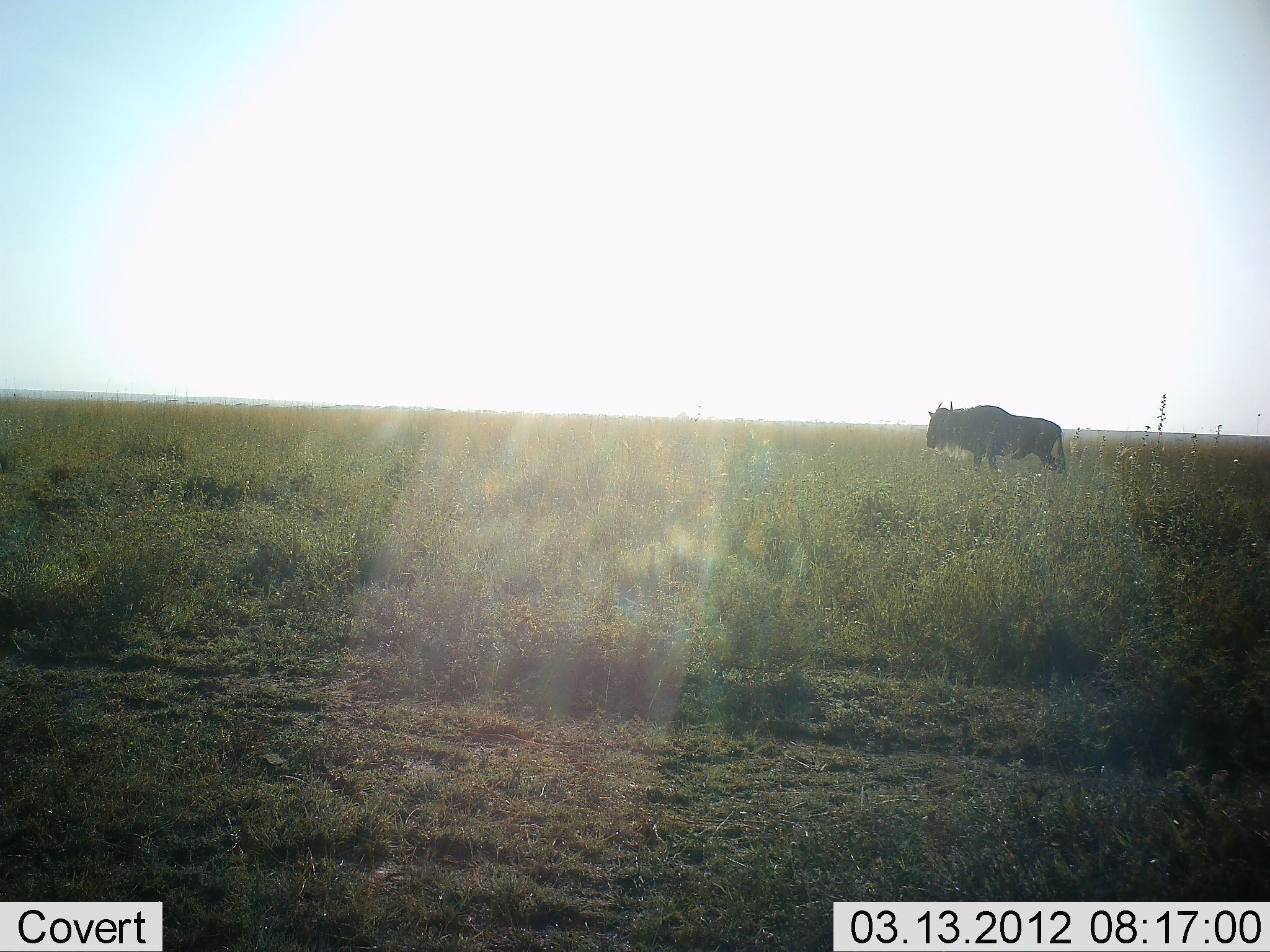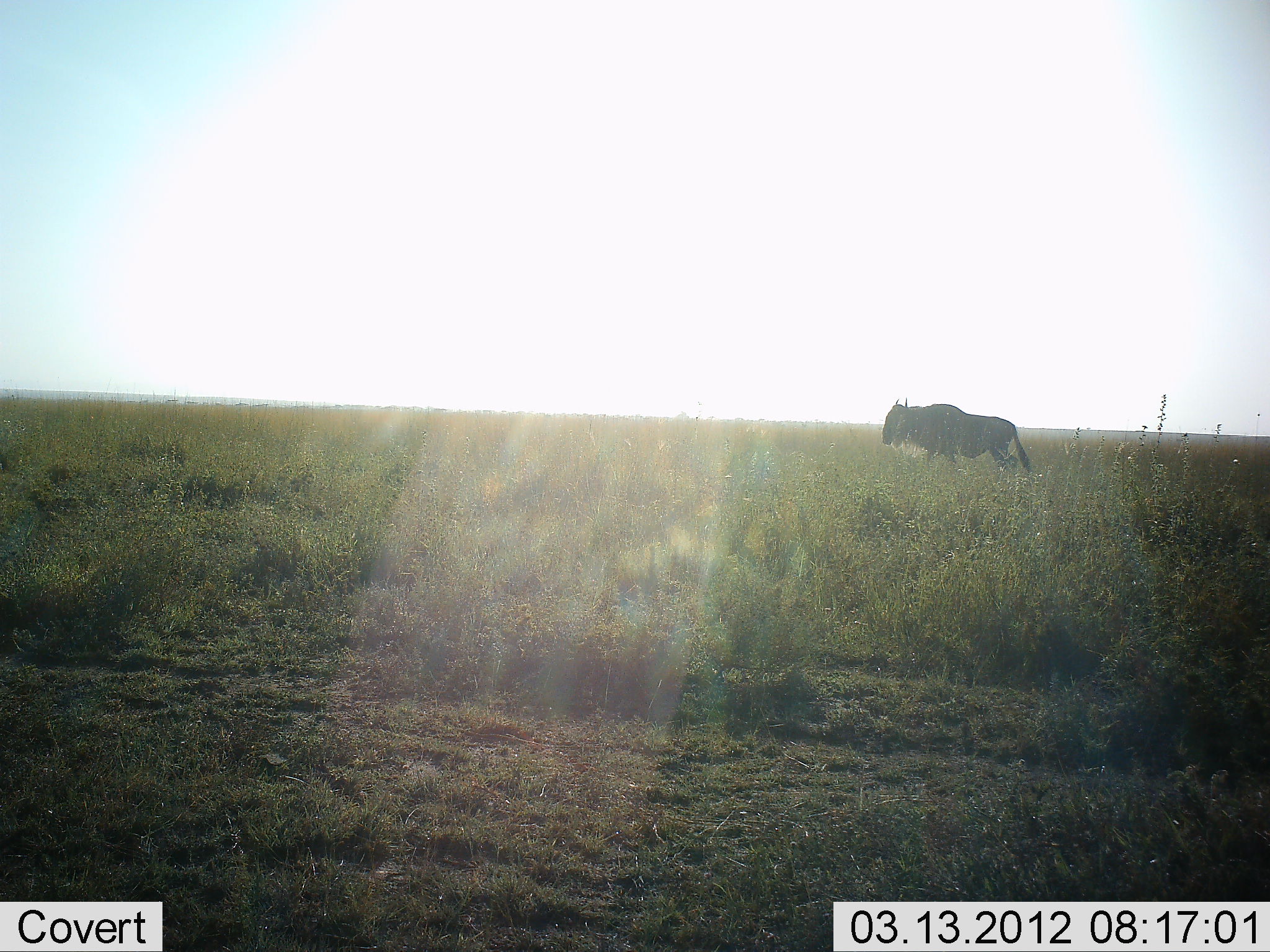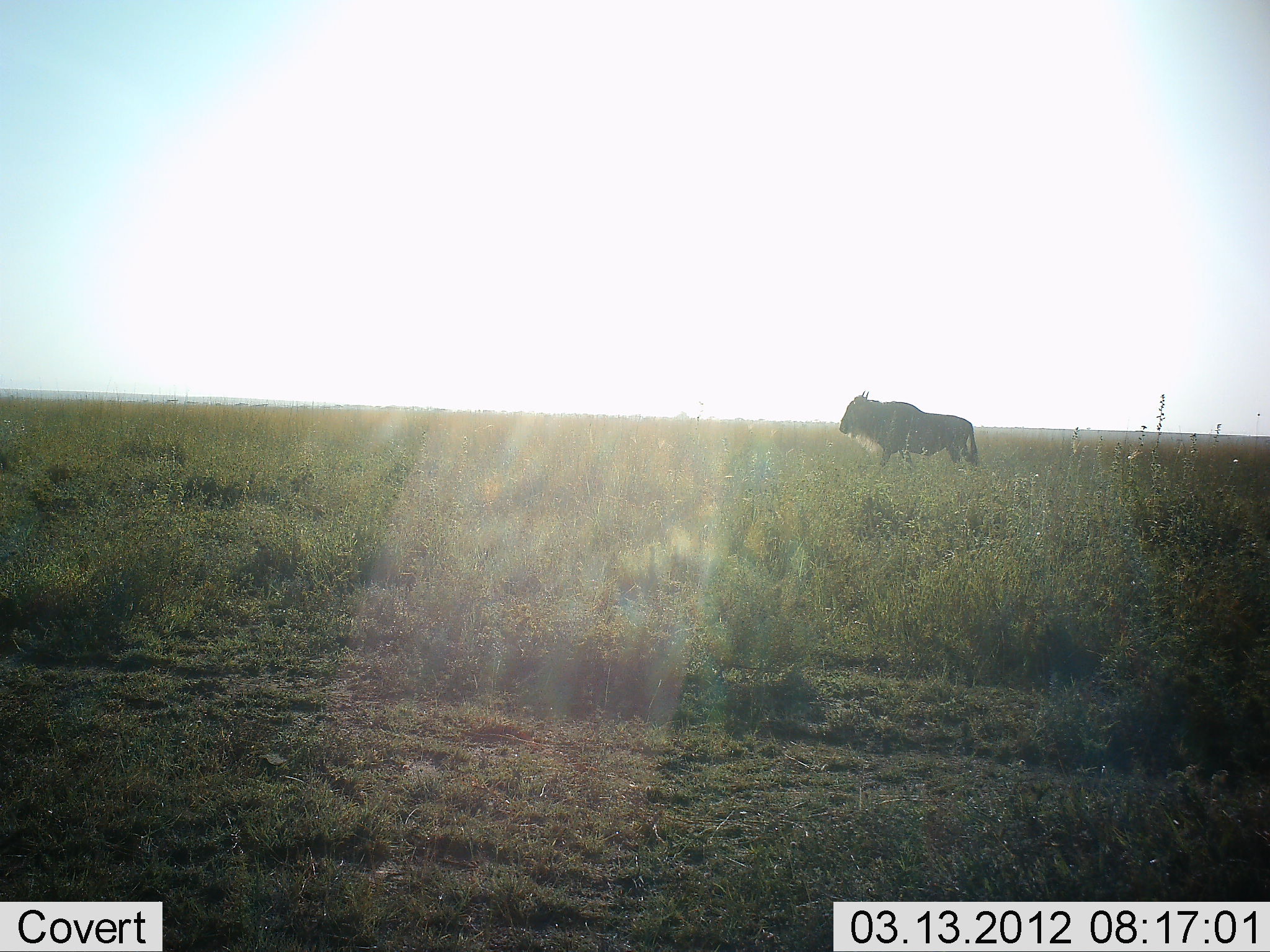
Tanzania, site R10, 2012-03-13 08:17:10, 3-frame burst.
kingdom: Animalia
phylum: Chordata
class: Mammalia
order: Artiodactyla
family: Bovidae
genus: Connochaetes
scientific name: Connochaetes taurinus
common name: blue wildebeest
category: wildebeest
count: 1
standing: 5%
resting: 0%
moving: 100%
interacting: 0%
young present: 0%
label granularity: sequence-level